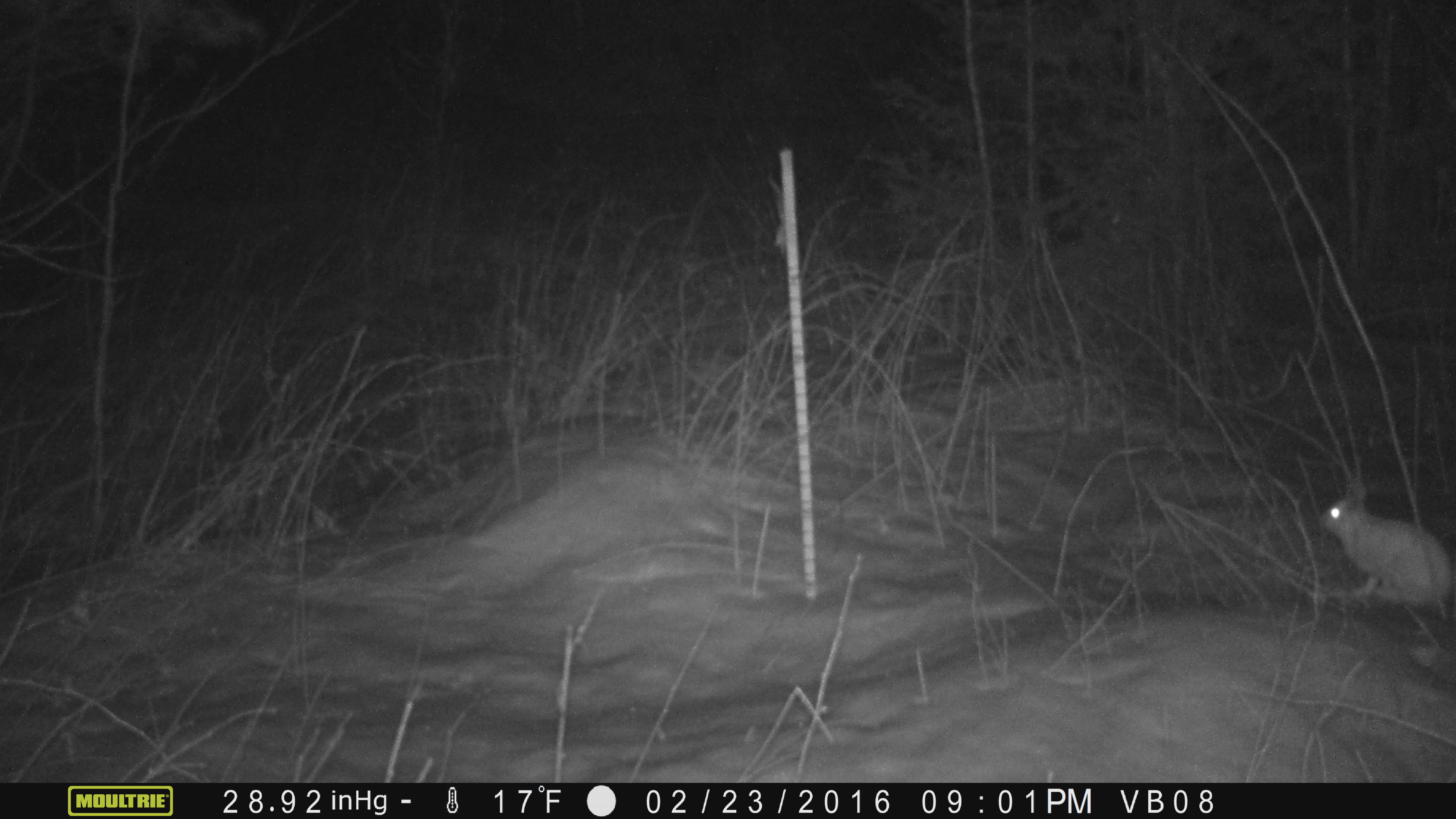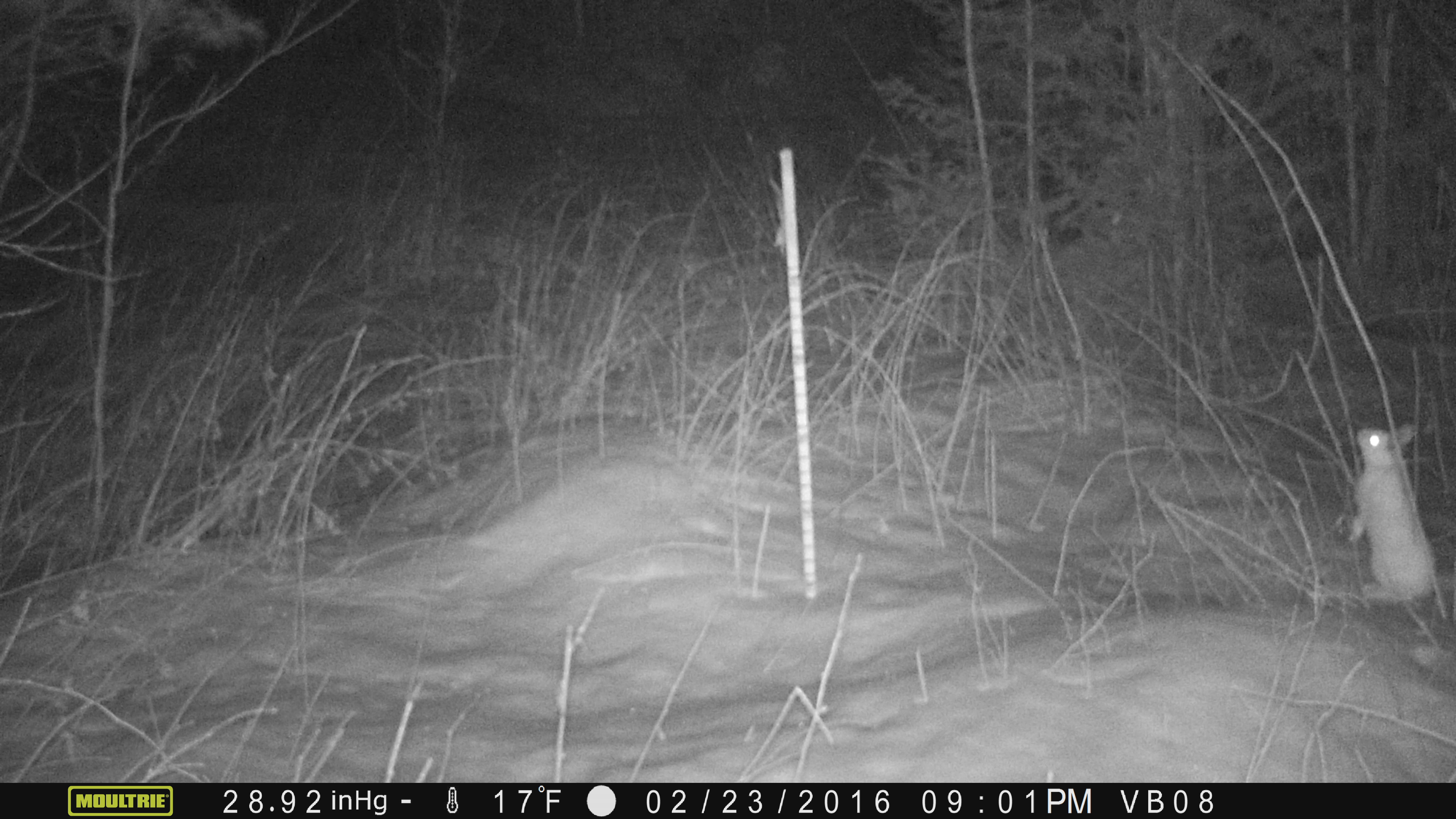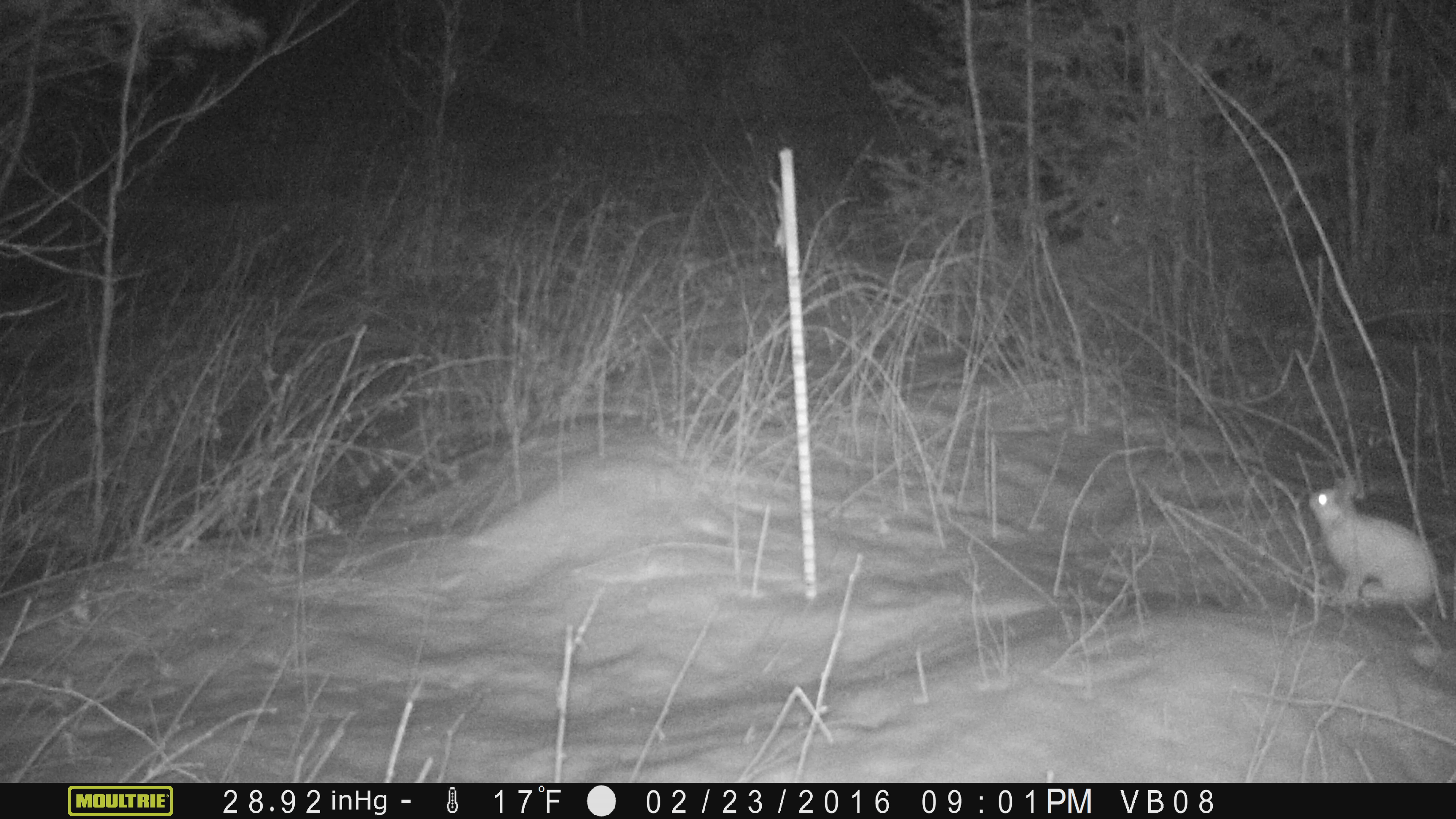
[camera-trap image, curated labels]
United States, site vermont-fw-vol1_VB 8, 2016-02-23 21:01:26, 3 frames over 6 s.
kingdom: Animalia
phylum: Chordata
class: Mammalia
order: Lagomorpha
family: Leporidae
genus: Lepus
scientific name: Lepus americanus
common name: snowshoe hare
Snowshoe hare (Lepus americanus).